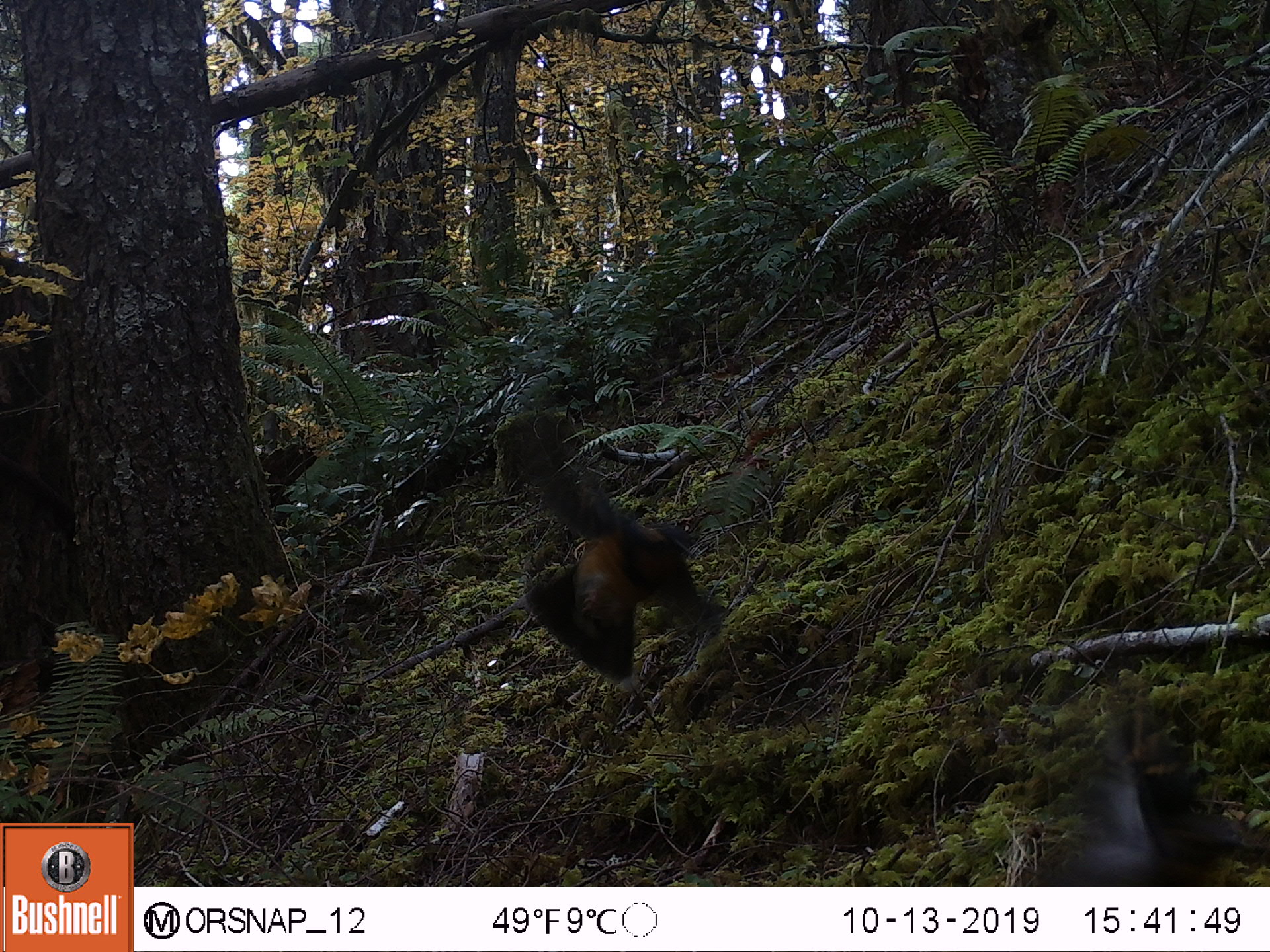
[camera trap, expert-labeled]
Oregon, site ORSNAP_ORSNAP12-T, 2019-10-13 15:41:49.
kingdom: Animalia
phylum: Chordata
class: Aves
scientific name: Aves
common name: bird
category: other bird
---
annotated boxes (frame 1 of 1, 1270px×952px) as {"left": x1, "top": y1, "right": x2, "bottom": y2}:
other bird: {"left": 485, "top": 389, "right": 748, "bottom": 709}; {"left": 1024, "top": 669, "right": 1263, "bottom": 882}